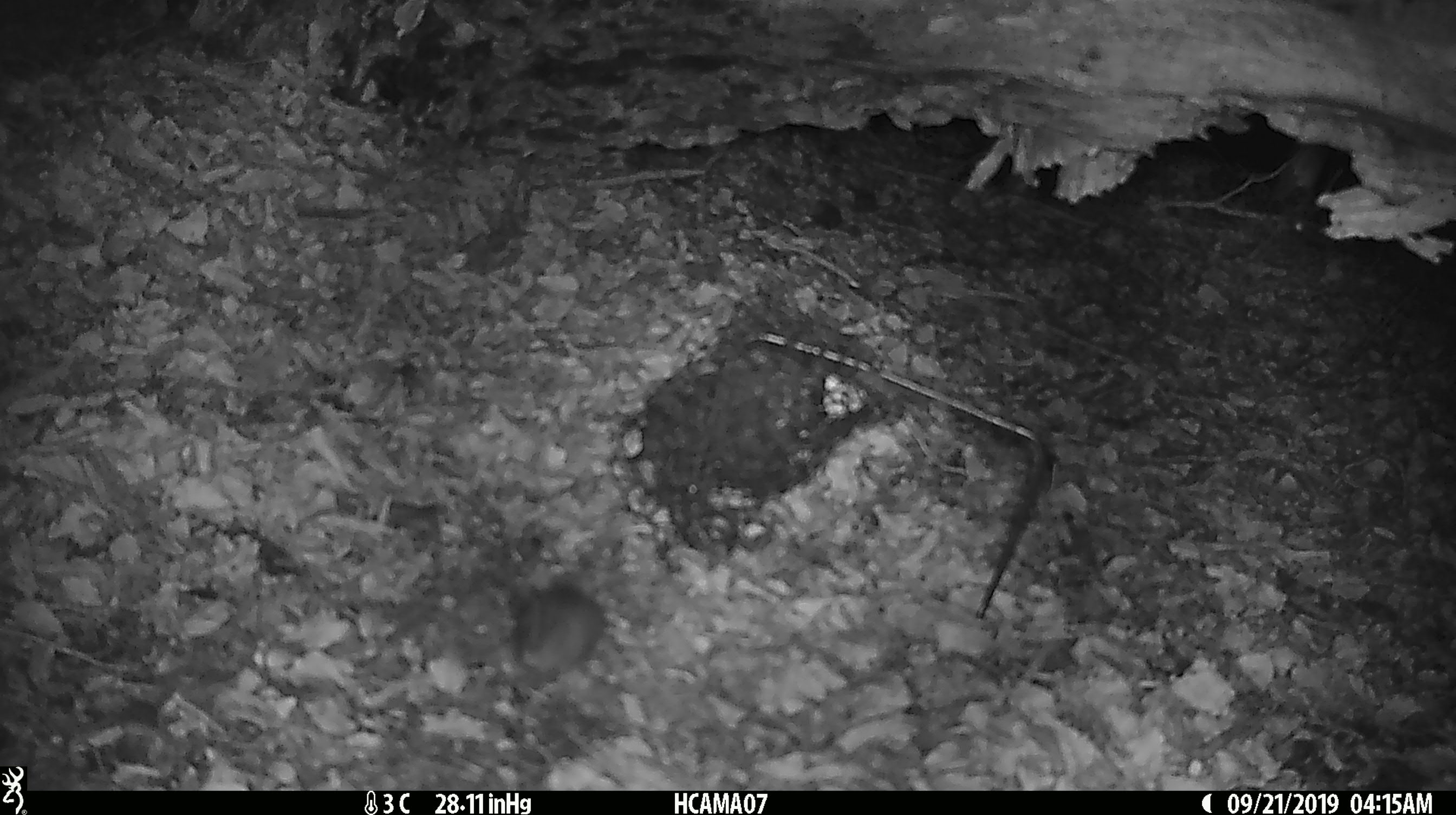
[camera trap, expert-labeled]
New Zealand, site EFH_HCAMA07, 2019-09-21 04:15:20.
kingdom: Animalia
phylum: Chordata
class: Mammalia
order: Rodentia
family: Muridae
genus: Mus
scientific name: Mus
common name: mouse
Mouse (Mus).